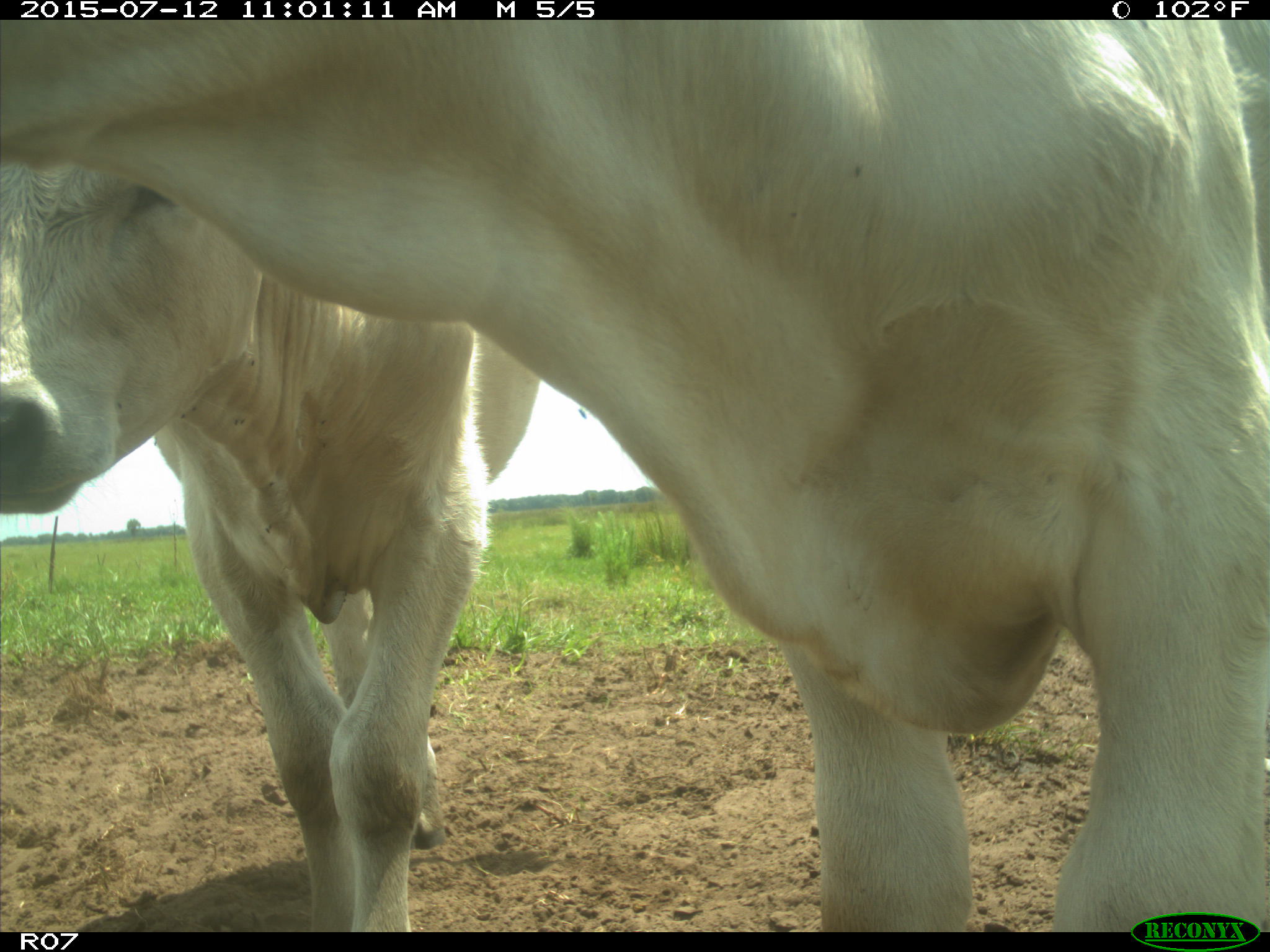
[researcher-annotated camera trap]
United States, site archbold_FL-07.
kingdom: Animalia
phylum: Chordata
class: Mammalia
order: Artiodactyla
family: Bovidae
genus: Bos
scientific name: Bos taurus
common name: domestic cow